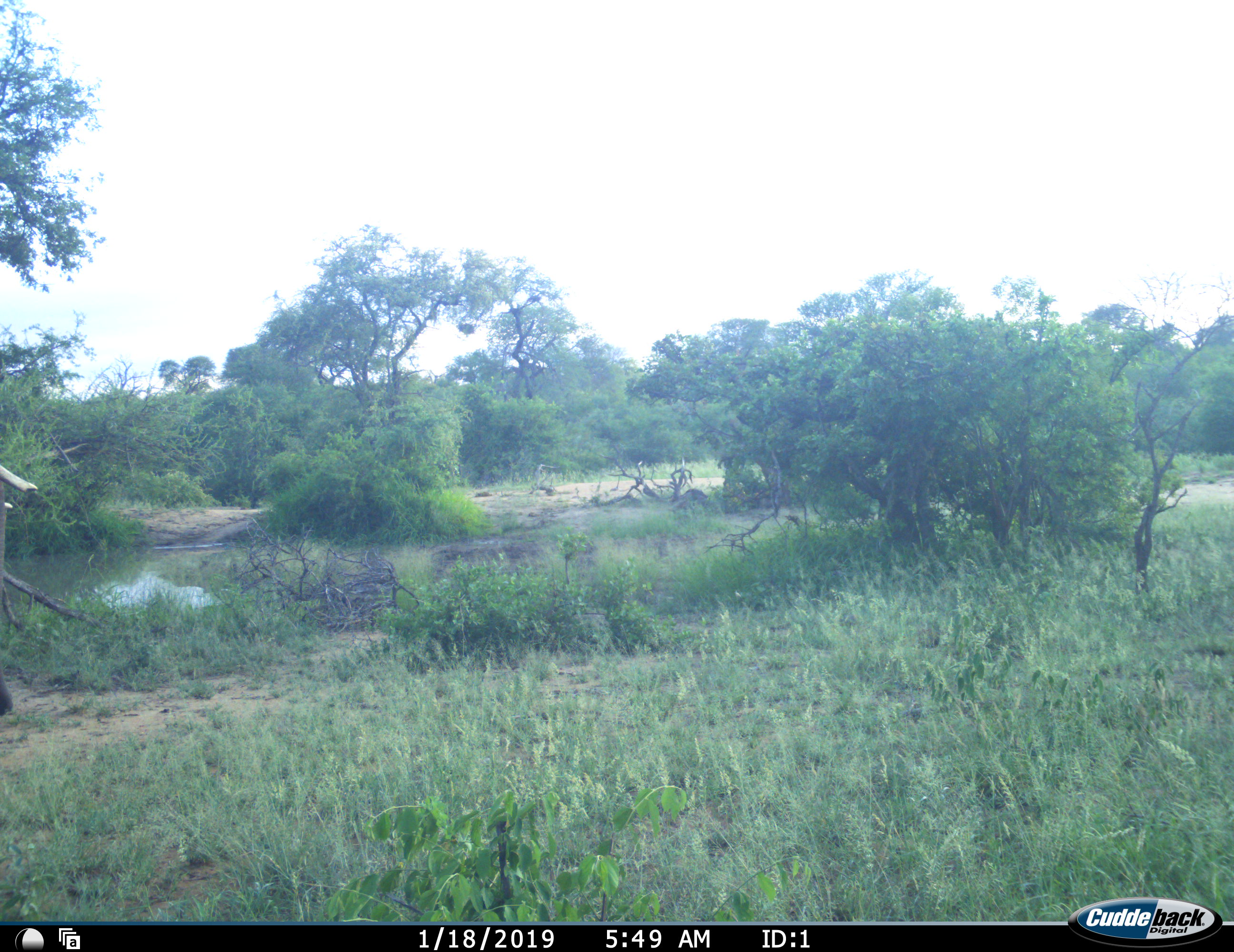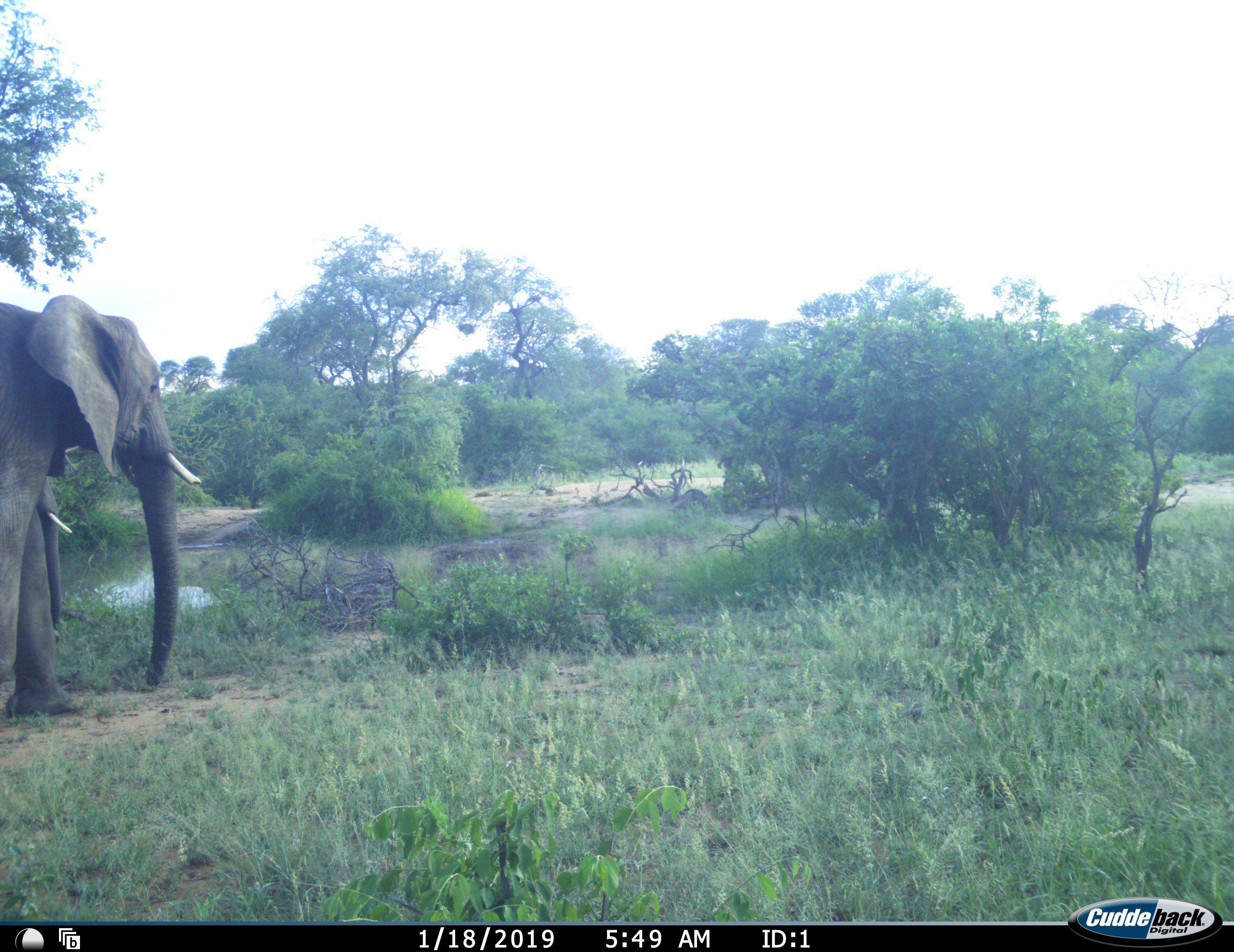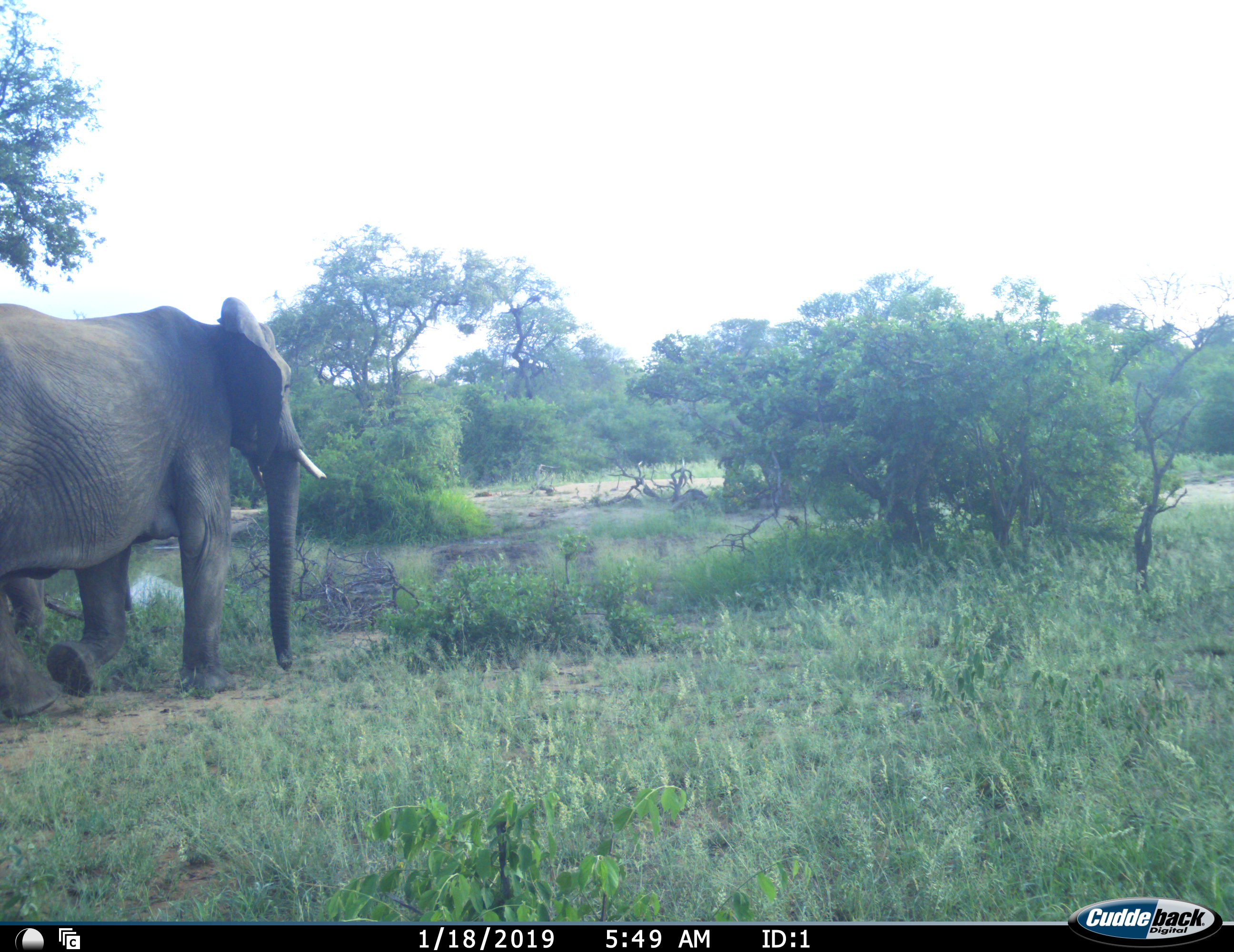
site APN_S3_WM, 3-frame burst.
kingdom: Animalia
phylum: Chordata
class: Mammalia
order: Proboscidea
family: Elephantidae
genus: Loxodonta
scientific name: Loxodonta africana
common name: african bush elephant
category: elephant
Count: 2.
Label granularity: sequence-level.